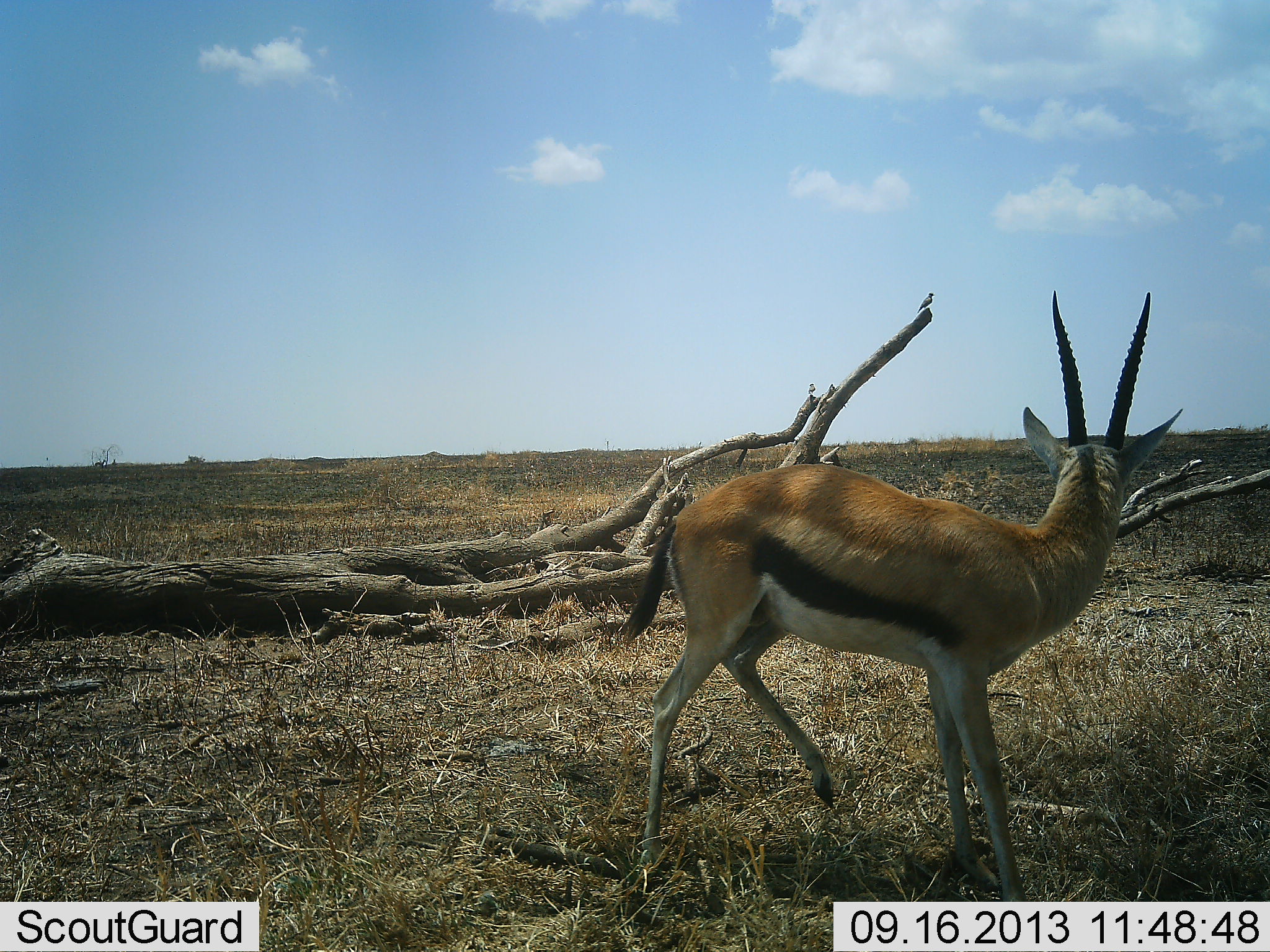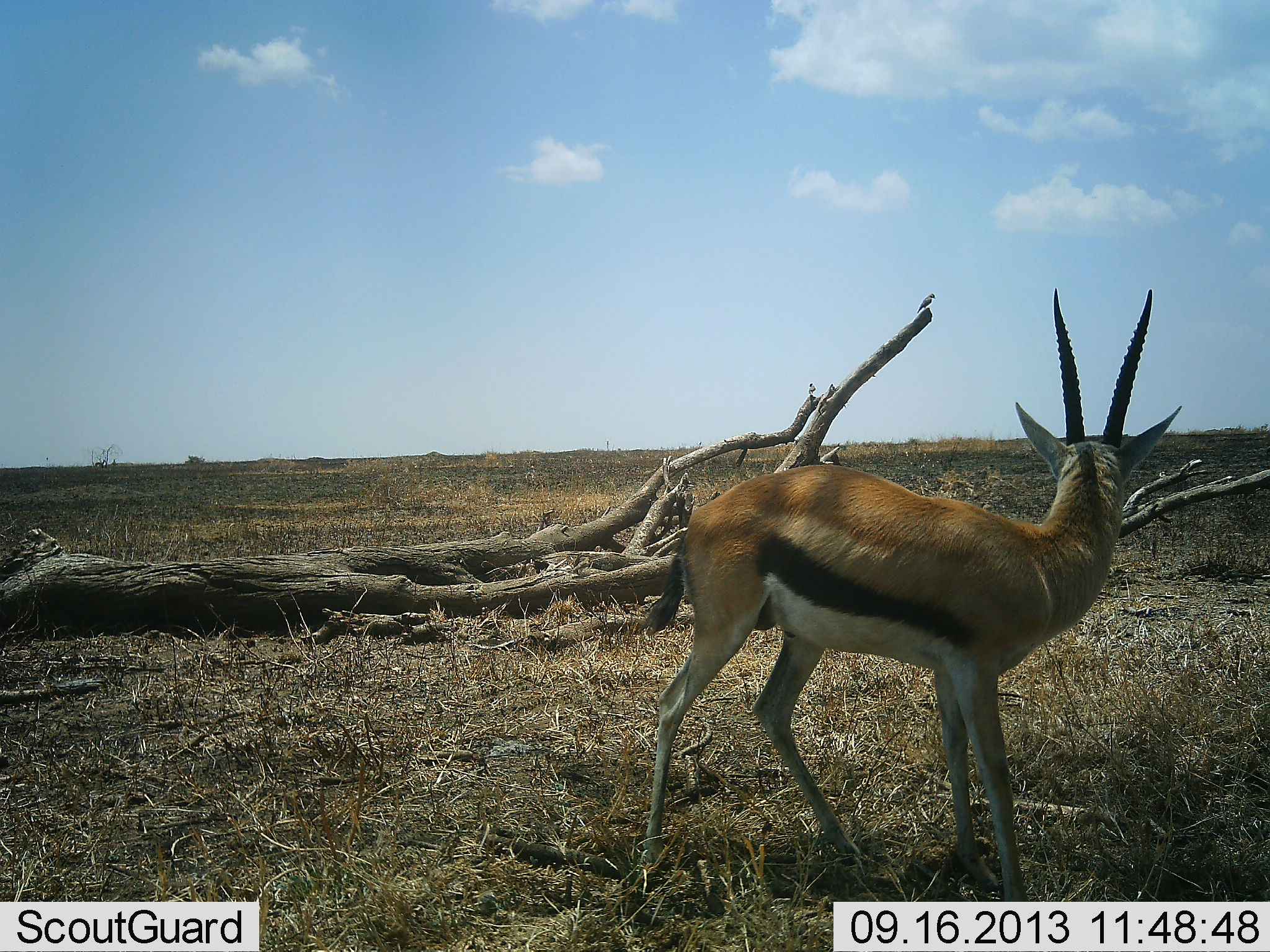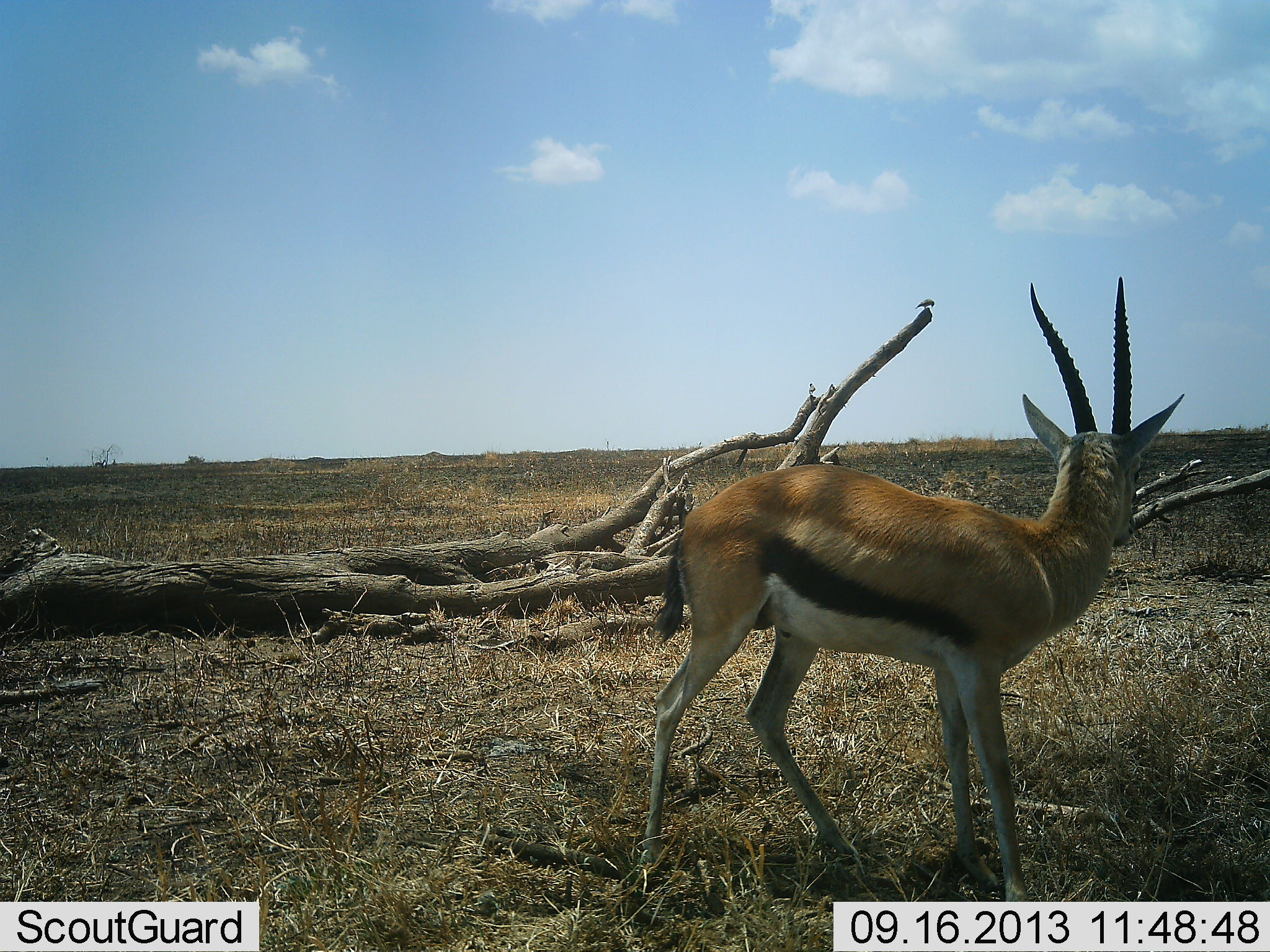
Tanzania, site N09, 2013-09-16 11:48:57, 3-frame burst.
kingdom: Animalia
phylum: Chordata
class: Mammalia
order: Artiodactyla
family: Bovidae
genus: Eudorcas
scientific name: Eudorcas thomsonii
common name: thomson's gazelle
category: gazellethomsons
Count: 1.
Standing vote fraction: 97%.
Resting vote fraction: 0%.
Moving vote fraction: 3%.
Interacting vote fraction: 0%.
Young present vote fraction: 0%.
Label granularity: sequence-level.